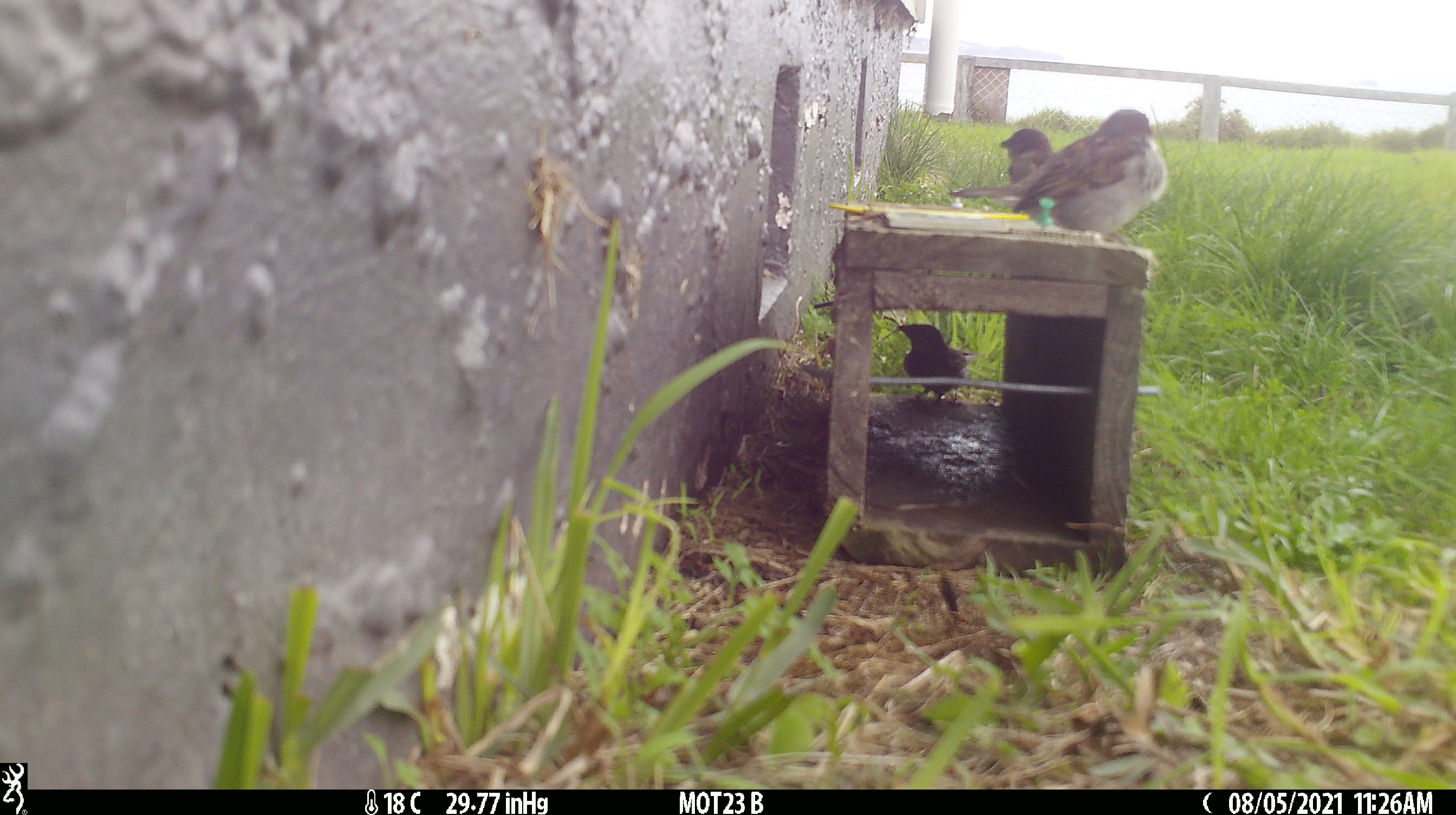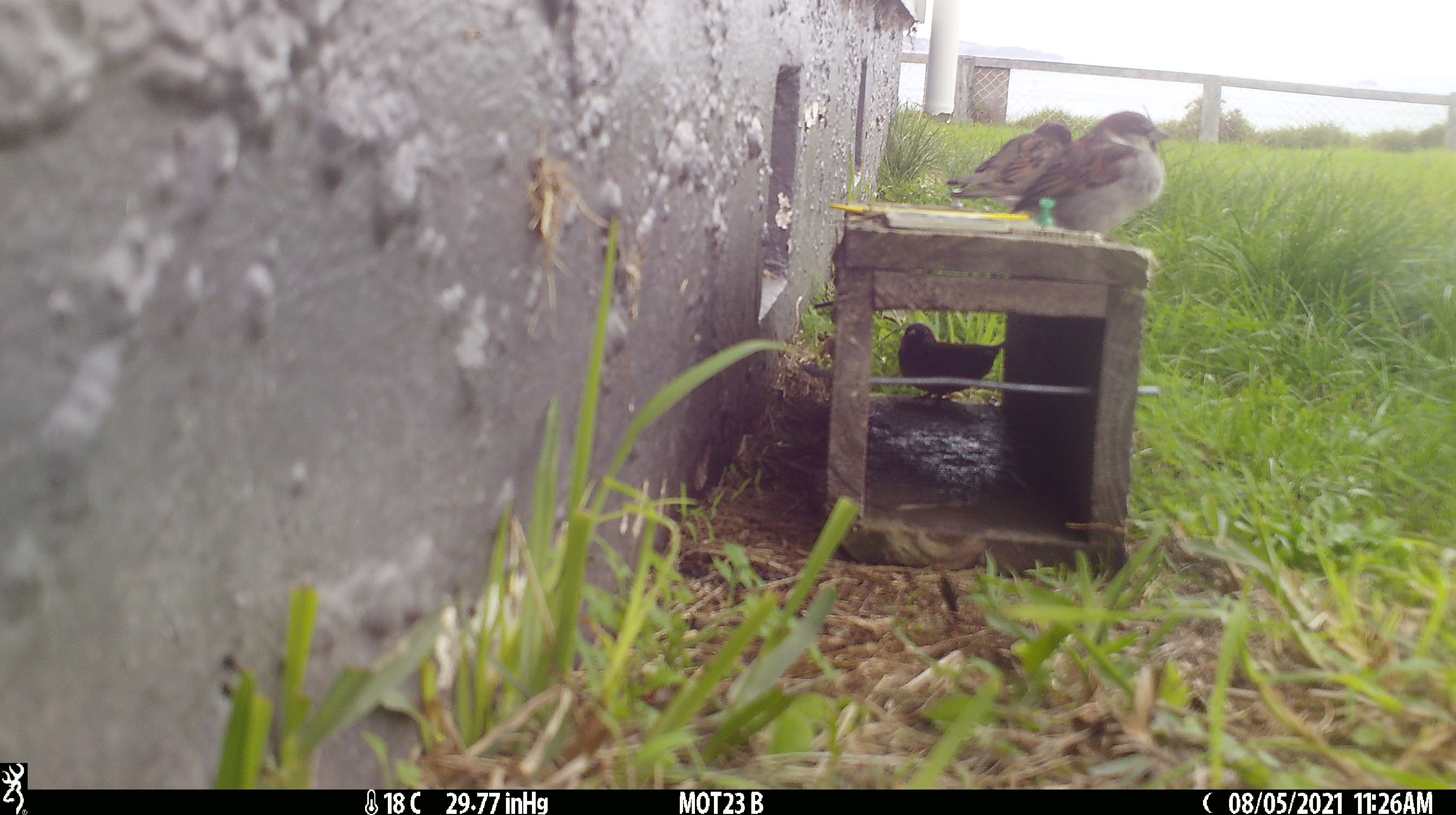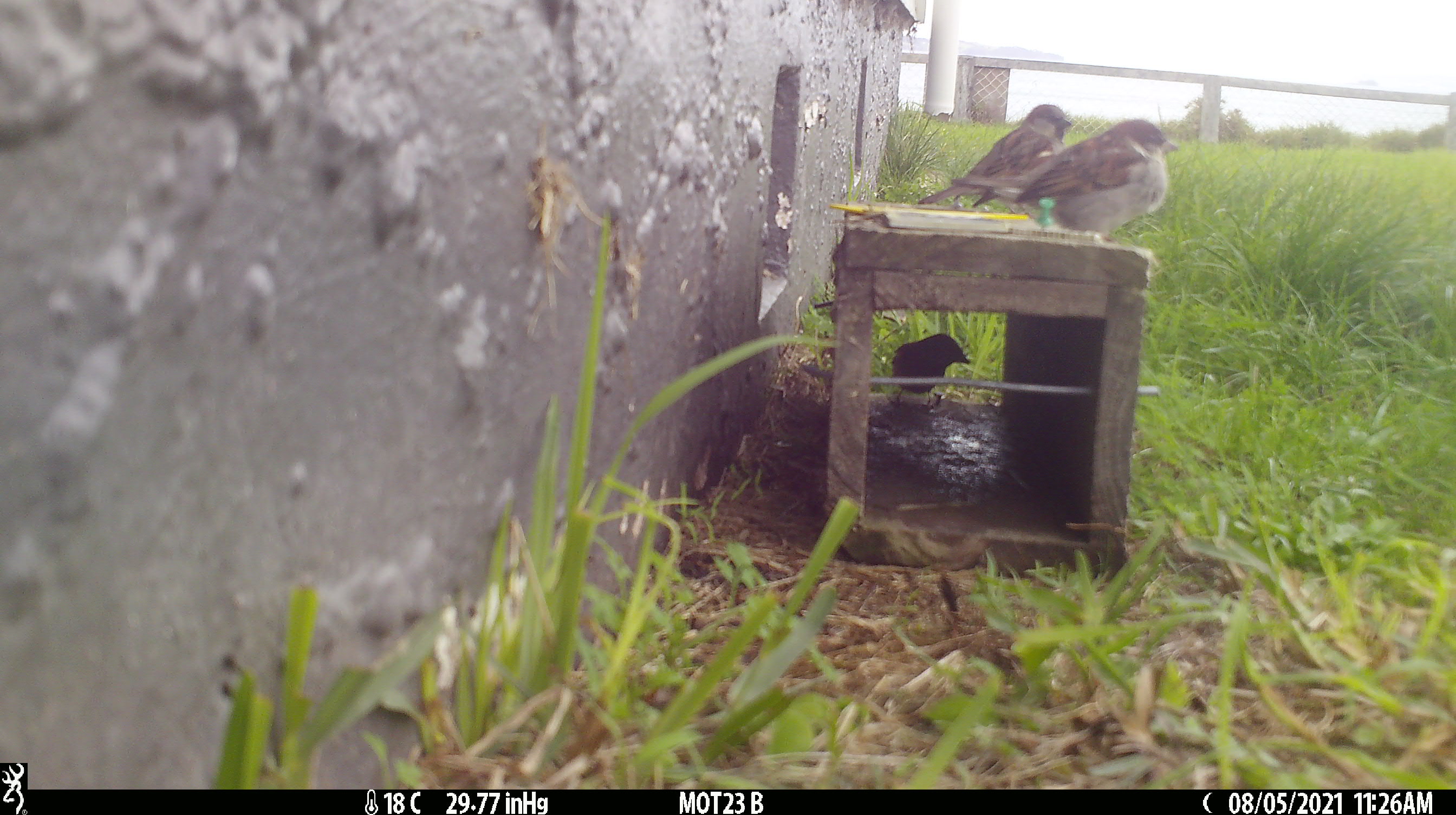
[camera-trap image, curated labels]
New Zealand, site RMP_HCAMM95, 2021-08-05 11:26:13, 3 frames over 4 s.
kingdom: Animalia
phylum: Chordata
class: Aves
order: Passeriformes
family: Passeridae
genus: Passer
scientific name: Passer domesticus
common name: house sparrow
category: sparrow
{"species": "sparrow (house sparrow) (Passer domesticus)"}